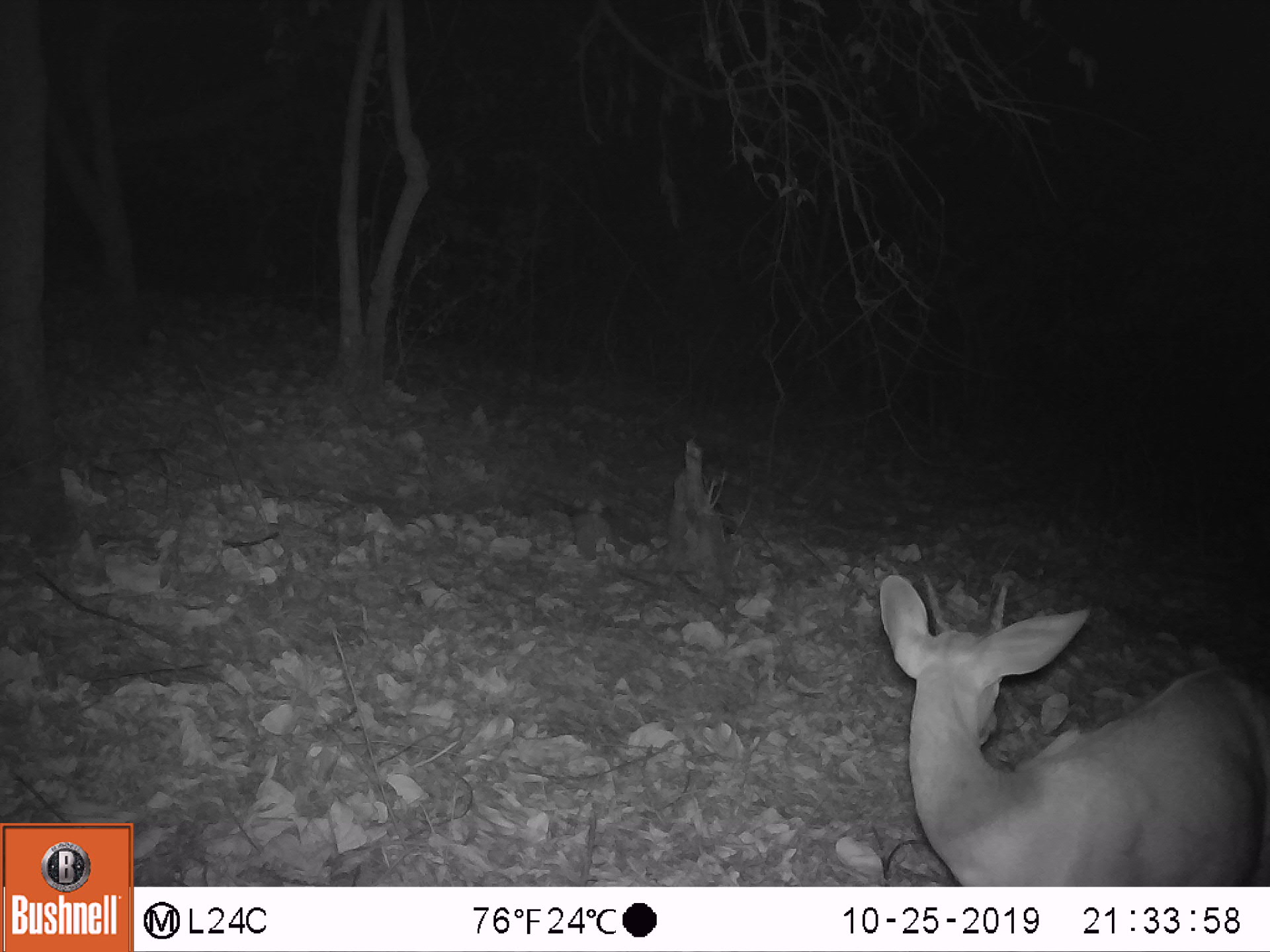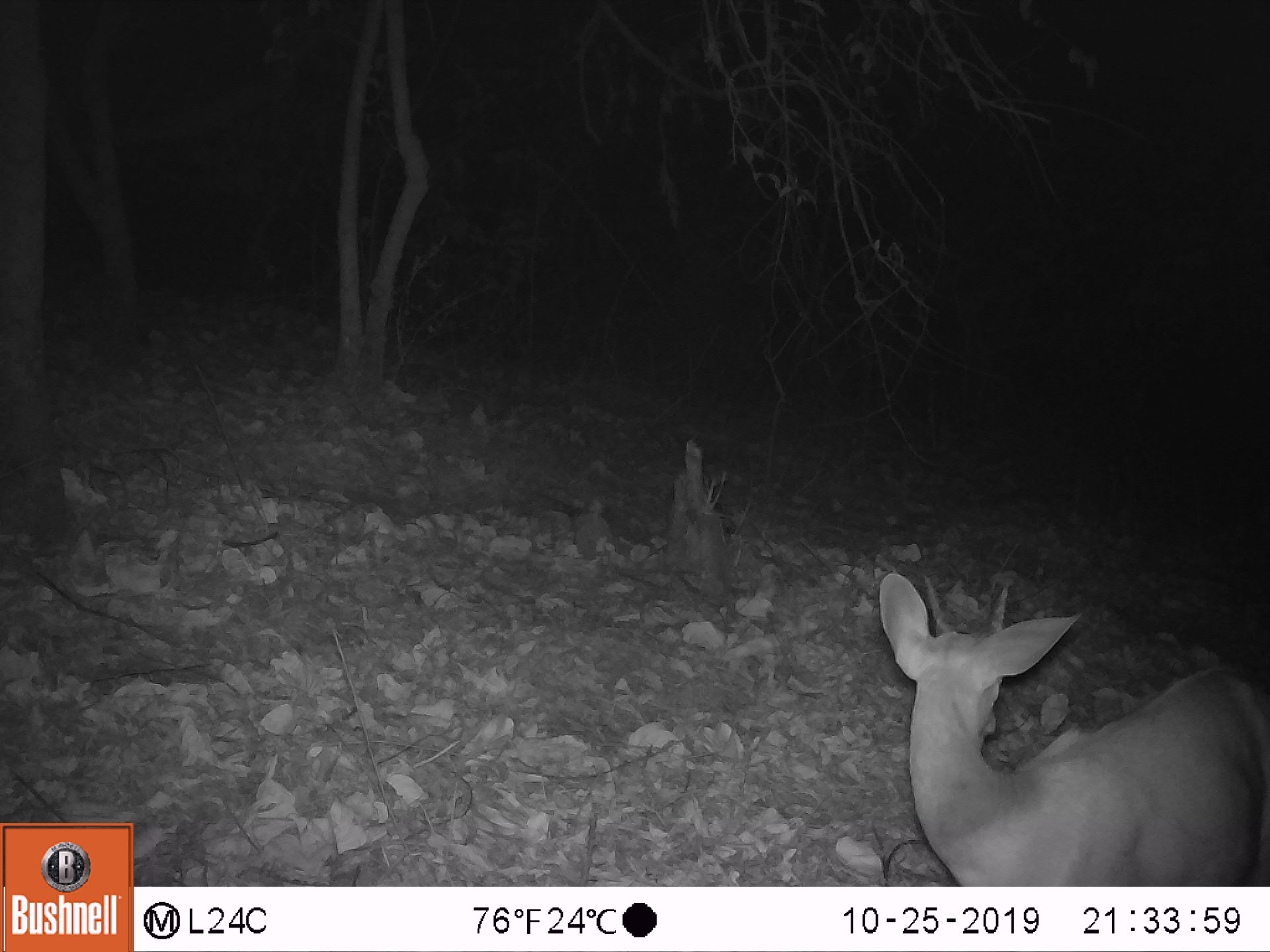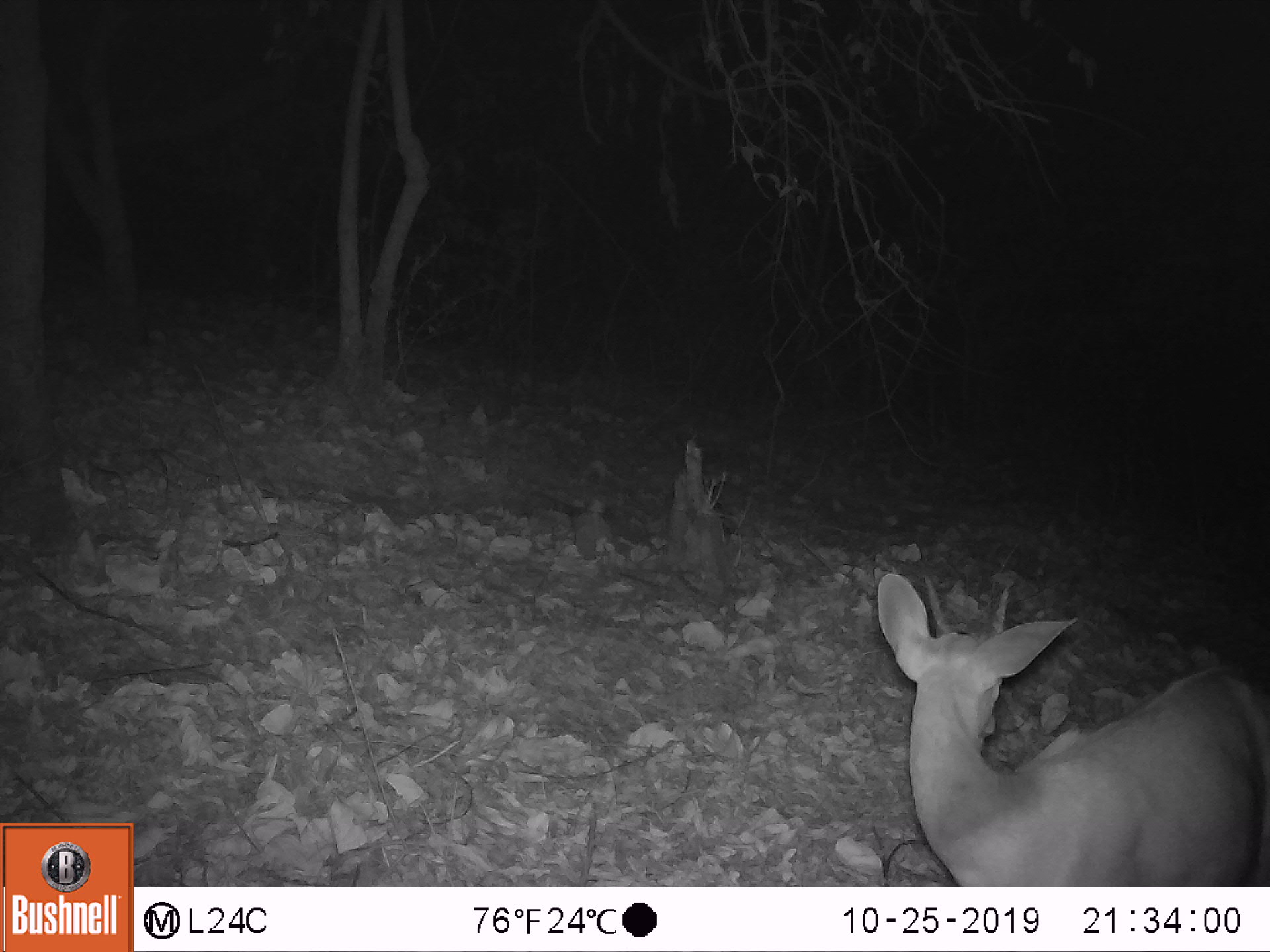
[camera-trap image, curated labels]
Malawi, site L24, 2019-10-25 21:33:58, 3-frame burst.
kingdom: Animalia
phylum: Chordata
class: Mammalia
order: Artiodactyla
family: Bovidae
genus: Tragelaphus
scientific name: Tragelaphus sylvaticus sylvaticus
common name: cape bushbuck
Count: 1.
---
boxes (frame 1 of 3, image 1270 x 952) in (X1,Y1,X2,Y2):
cape bushbuck: (868,568,1260,872)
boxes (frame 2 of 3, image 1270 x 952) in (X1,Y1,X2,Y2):
cape bushbuck: (871,568,1260,878)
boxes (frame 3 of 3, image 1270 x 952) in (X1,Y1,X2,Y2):
cape bushbuck: (867,561,1255,873)